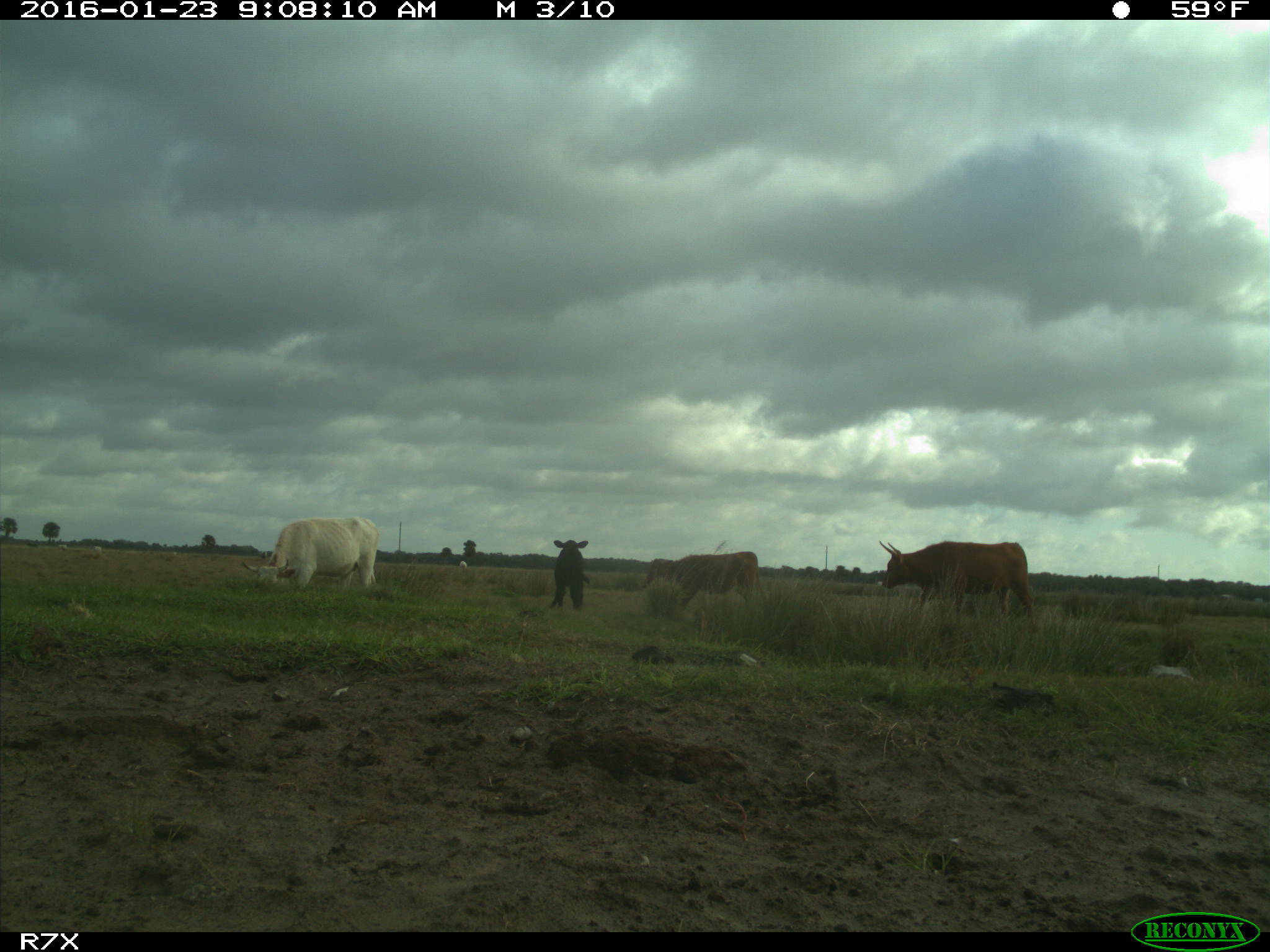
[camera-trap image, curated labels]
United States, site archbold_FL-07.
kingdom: Animalia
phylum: Chordata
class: Mammalia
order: Artiodactyla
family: Bovidae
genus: Bos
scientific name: Bos taurus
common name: domestic cow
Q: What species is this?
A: Bos taurus (domestic cow).